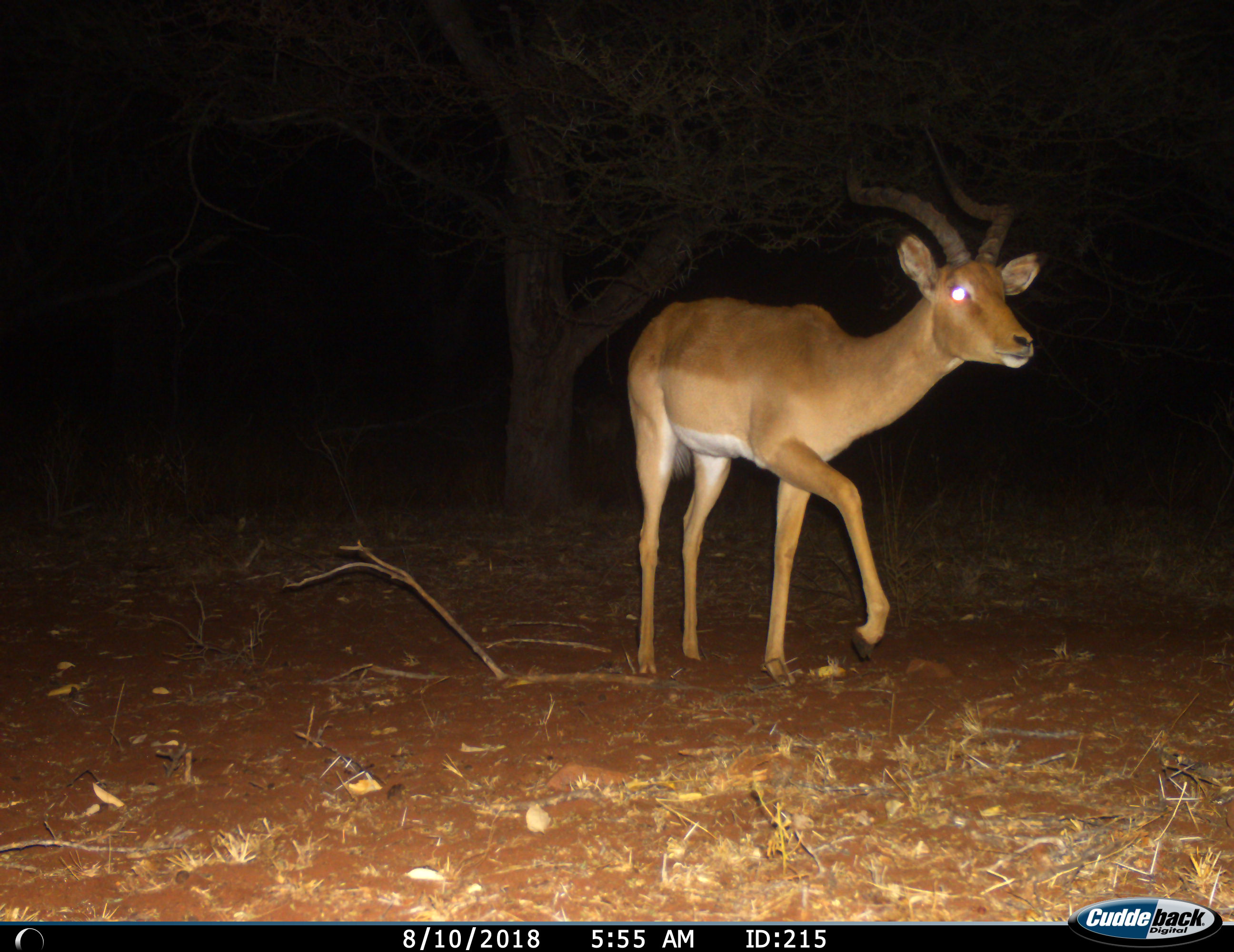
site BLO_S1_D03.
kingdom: Animalia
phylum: Chordata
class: Mammalia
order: Artiodactyla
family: Bovidae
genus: Aepyceros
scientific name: Aepyceros melampus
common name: impala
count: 1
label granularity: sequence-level